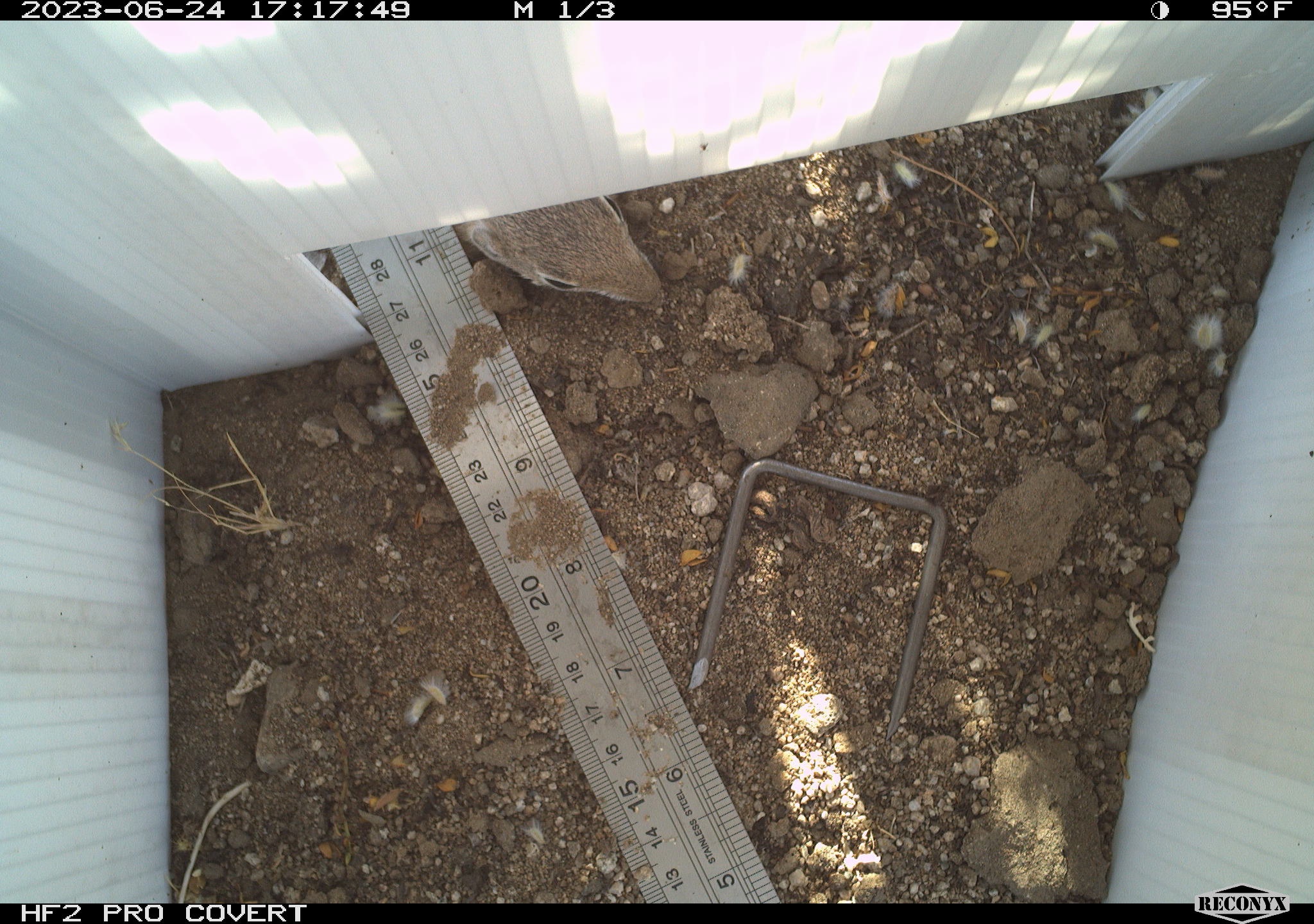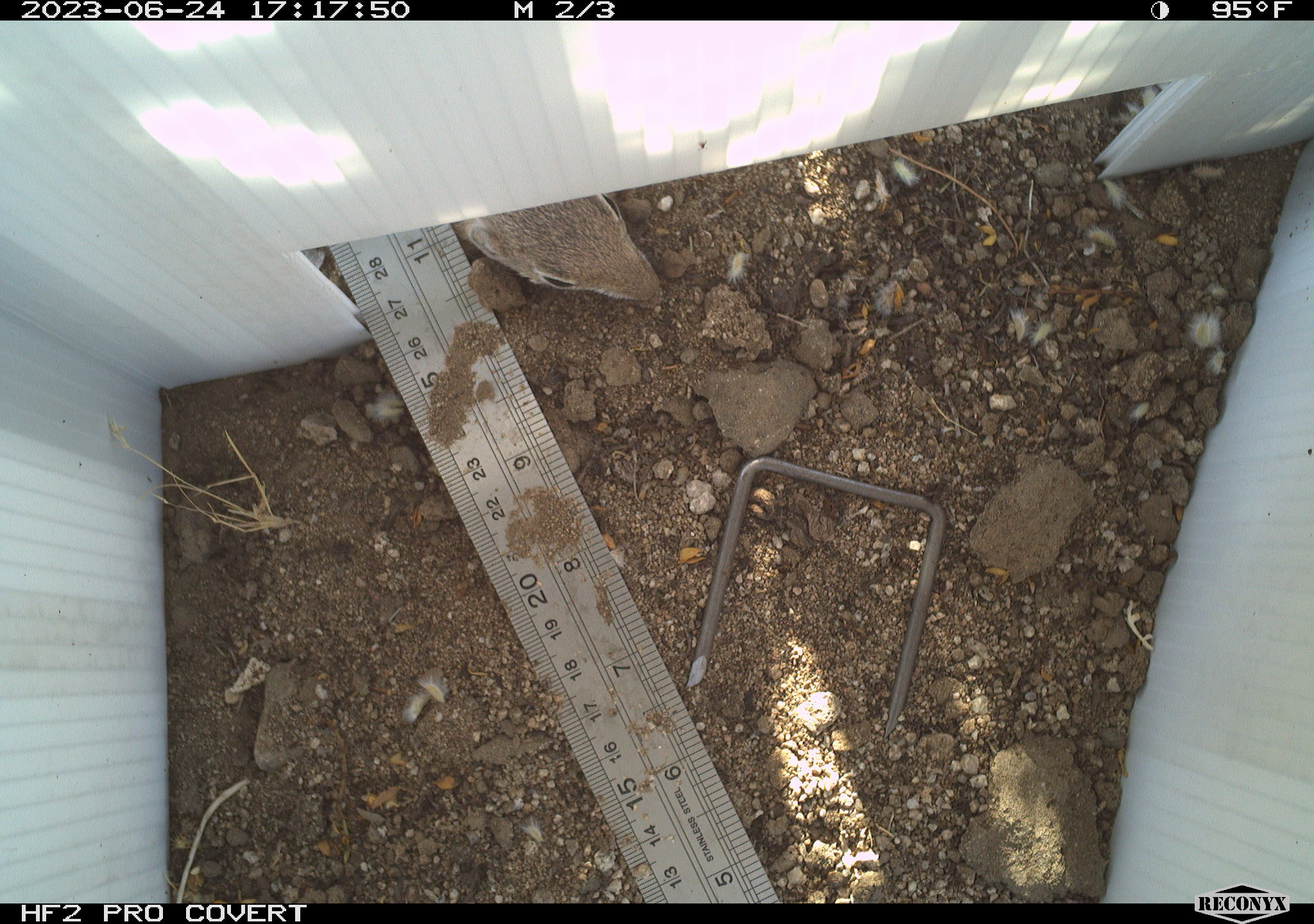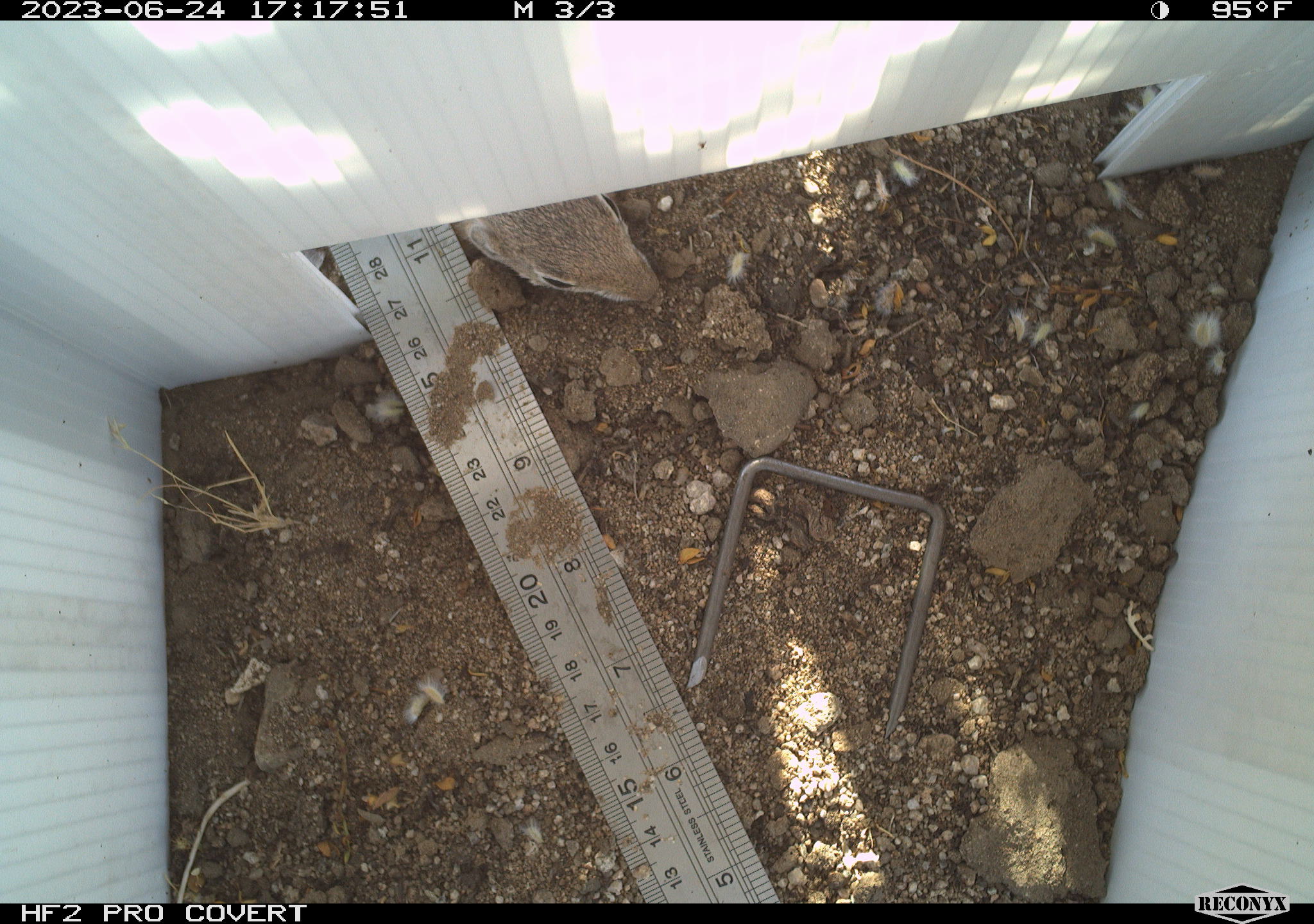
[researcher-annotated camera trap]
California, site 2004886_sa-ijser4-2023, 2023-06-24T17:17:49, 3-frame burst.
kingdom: Animalia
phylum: Chordata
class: Mammalia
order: Rodentia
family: Sciuridae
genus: Ammospermophilus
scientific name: Ammospermophilus leucurus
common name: white-tailed antelope squirrel